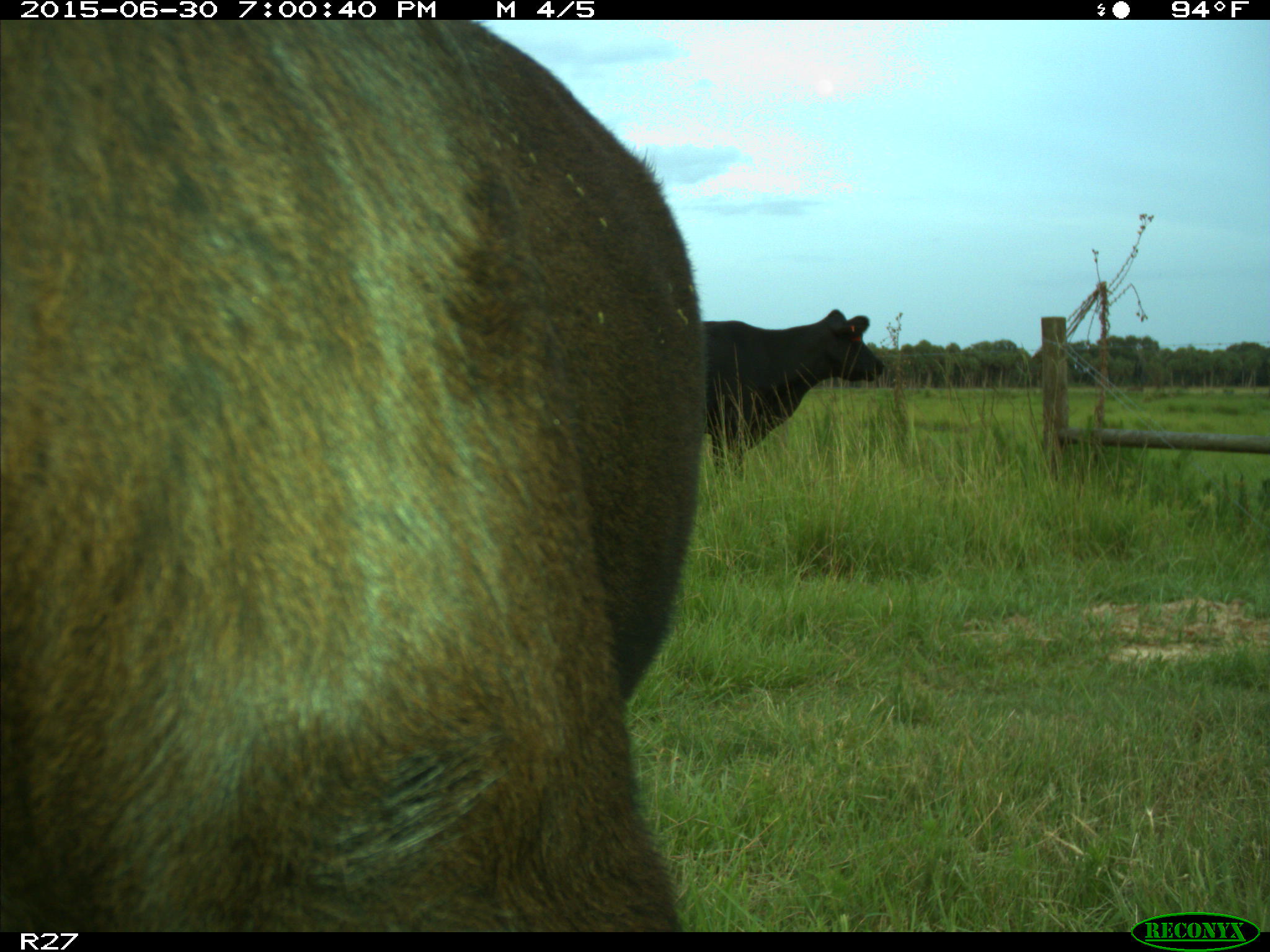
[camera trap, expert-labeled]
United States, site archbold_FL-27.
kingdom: Animalia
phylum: Chordata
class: Mammalia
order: Artiodactyla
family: Bovidae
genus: Bos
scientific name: Bos taurus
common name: domestic cow